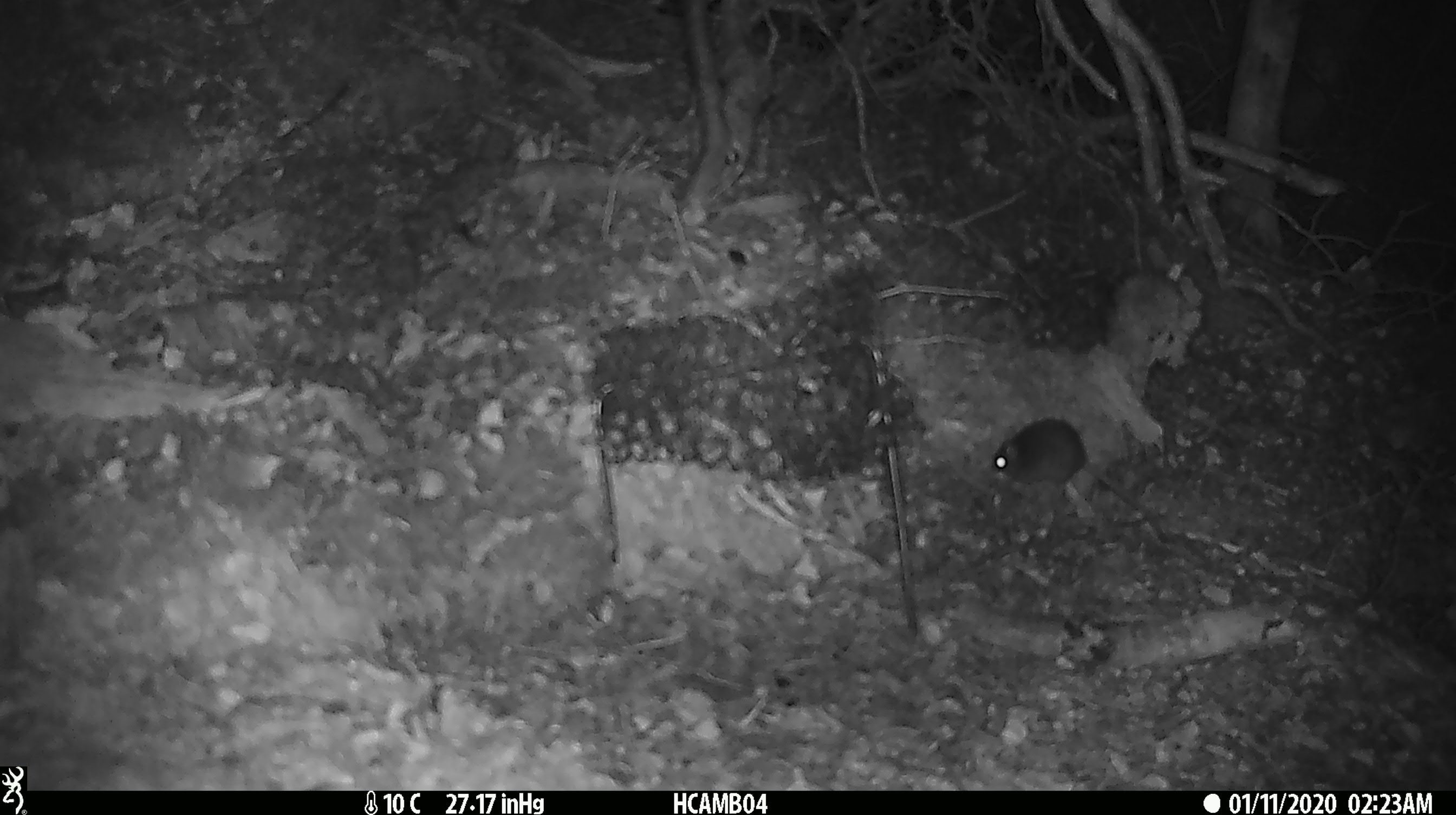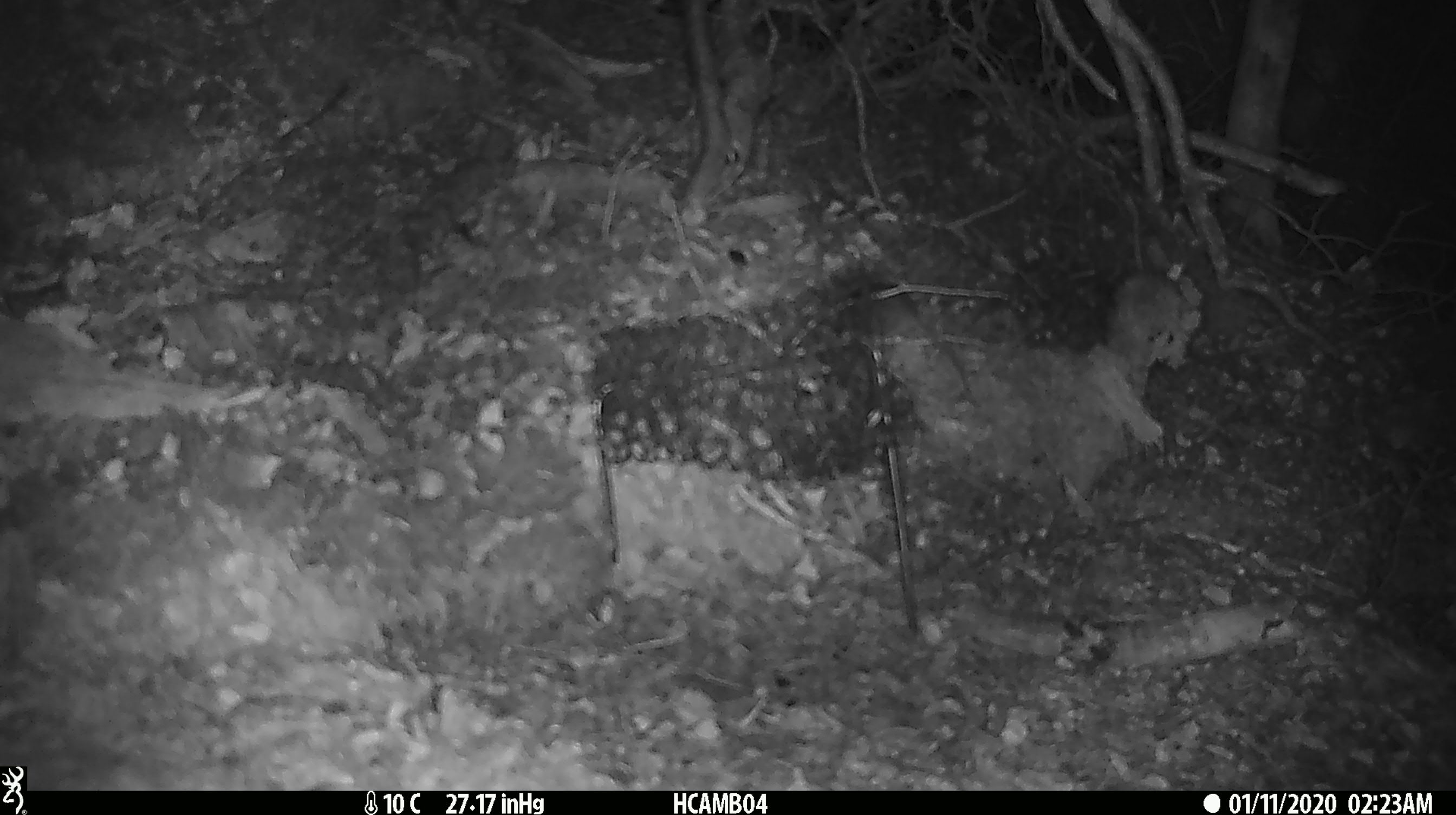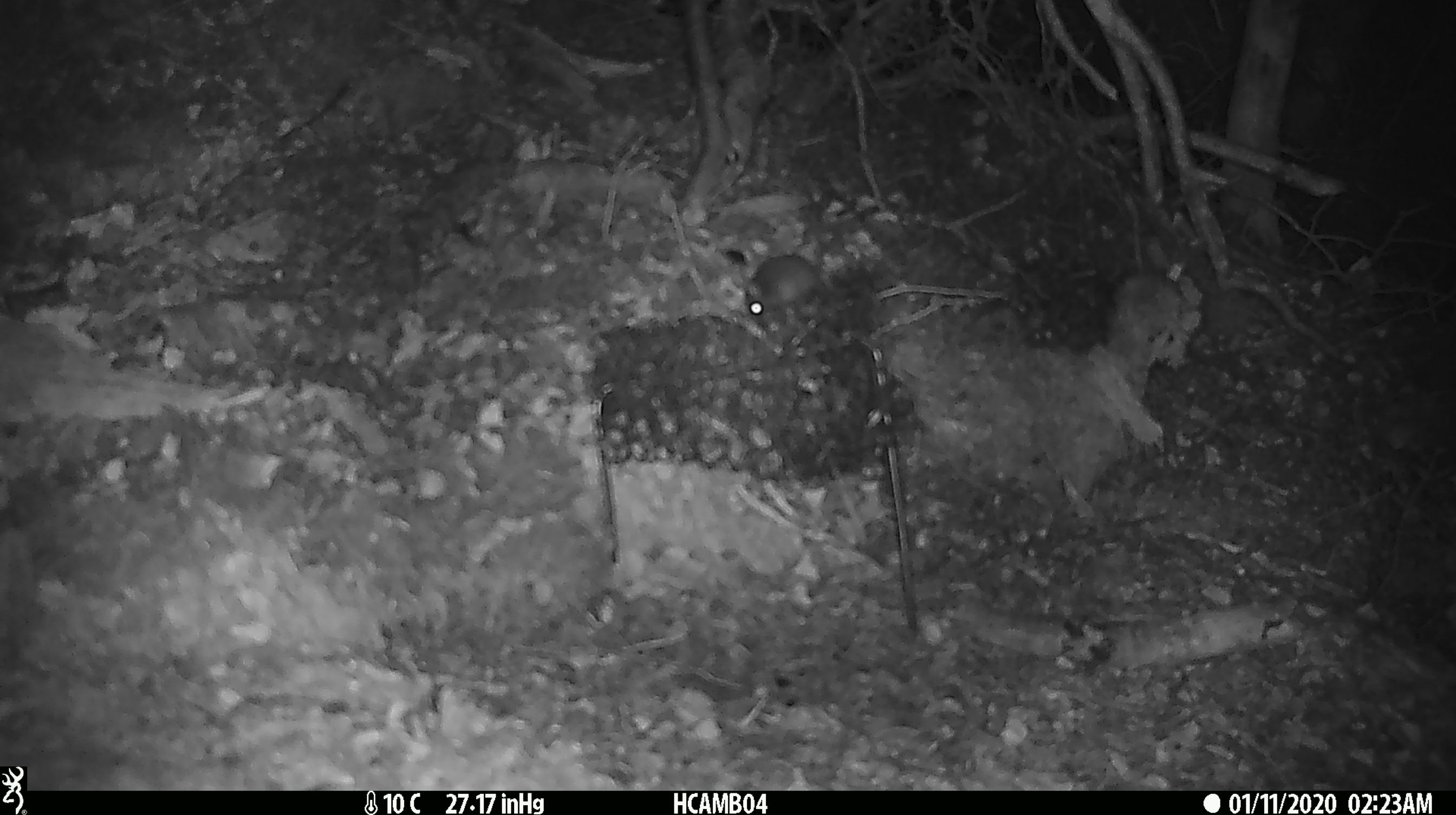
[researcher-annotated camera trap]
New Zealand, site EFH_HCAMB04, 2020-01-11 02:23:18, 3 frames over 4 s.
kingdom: Animalia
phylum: Chordata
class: Mammalia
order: Rodentia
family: Muridae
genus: Mus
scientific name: Mus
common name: mouse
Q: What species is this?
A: Mouse (Mus).